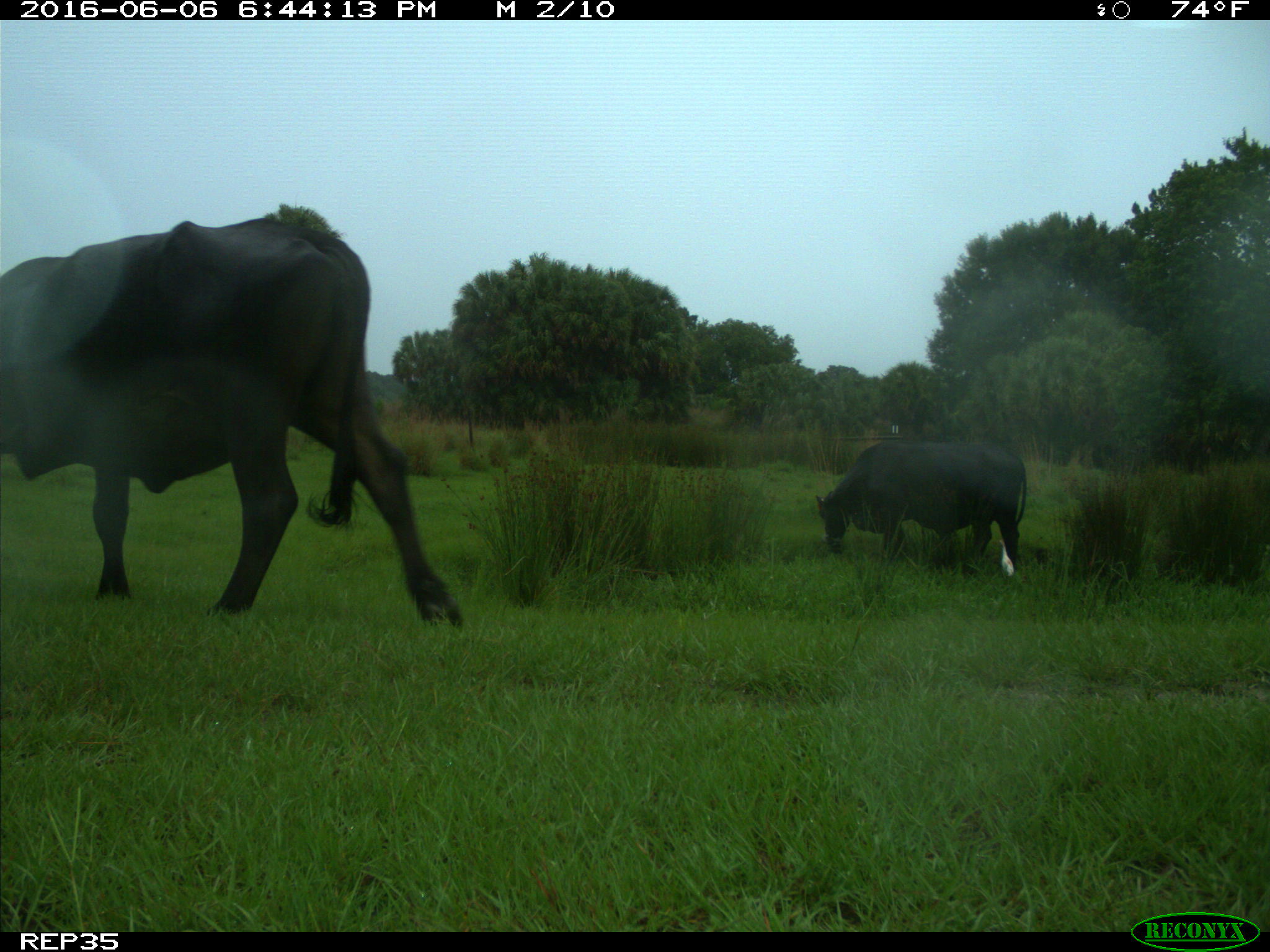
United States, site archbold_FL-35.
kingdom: Animalia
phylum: Chordata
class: Mammalia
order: Artiodactyla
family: Bovidae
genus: Bos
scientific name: Bos taurus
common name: domestic cow